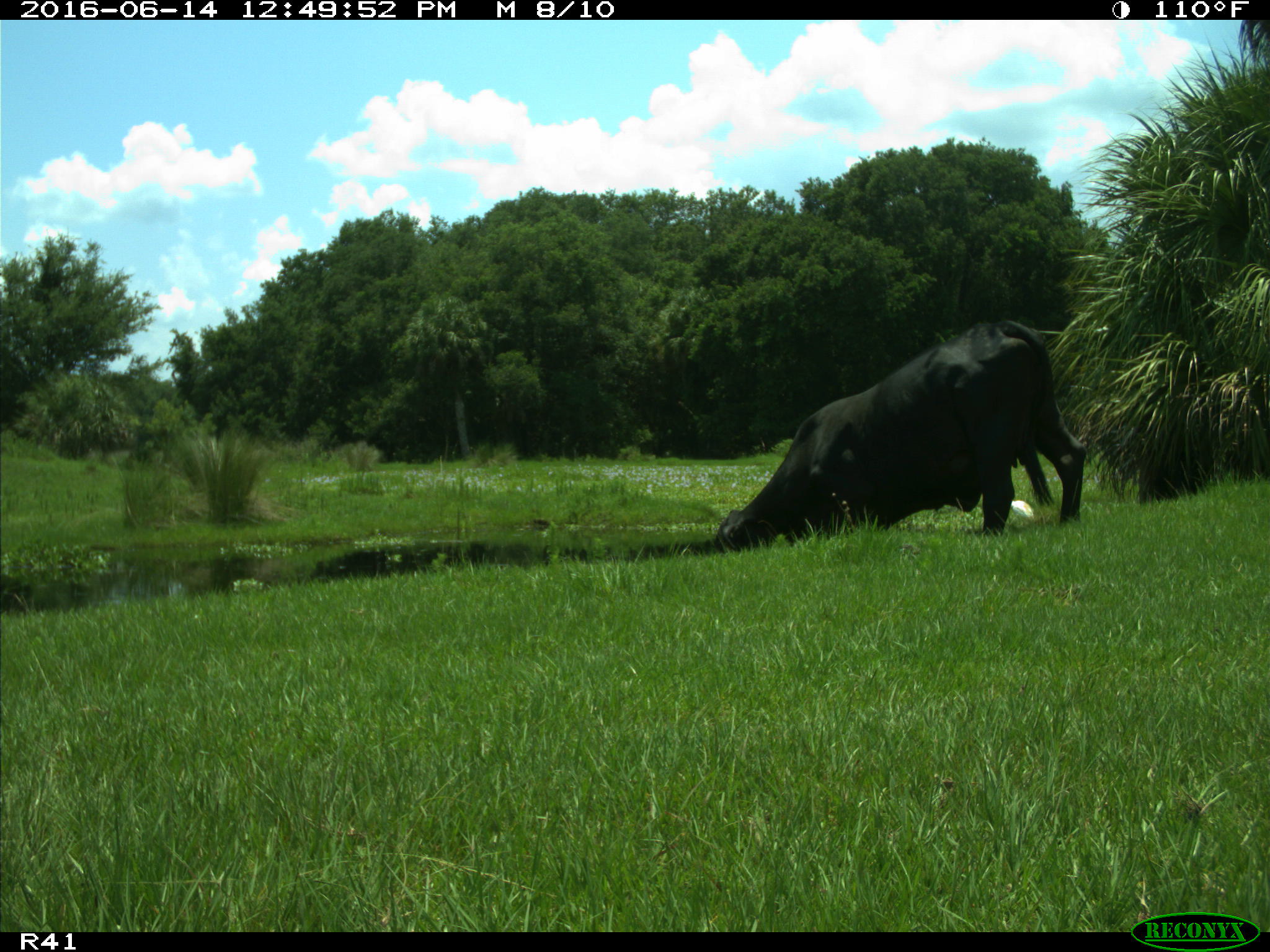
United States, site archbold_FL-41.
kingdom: Animalia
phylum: Chordata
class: Mammalia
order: Artiodactyla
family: Bovidae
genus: Bos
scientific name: Bos taurus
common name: domestic cow